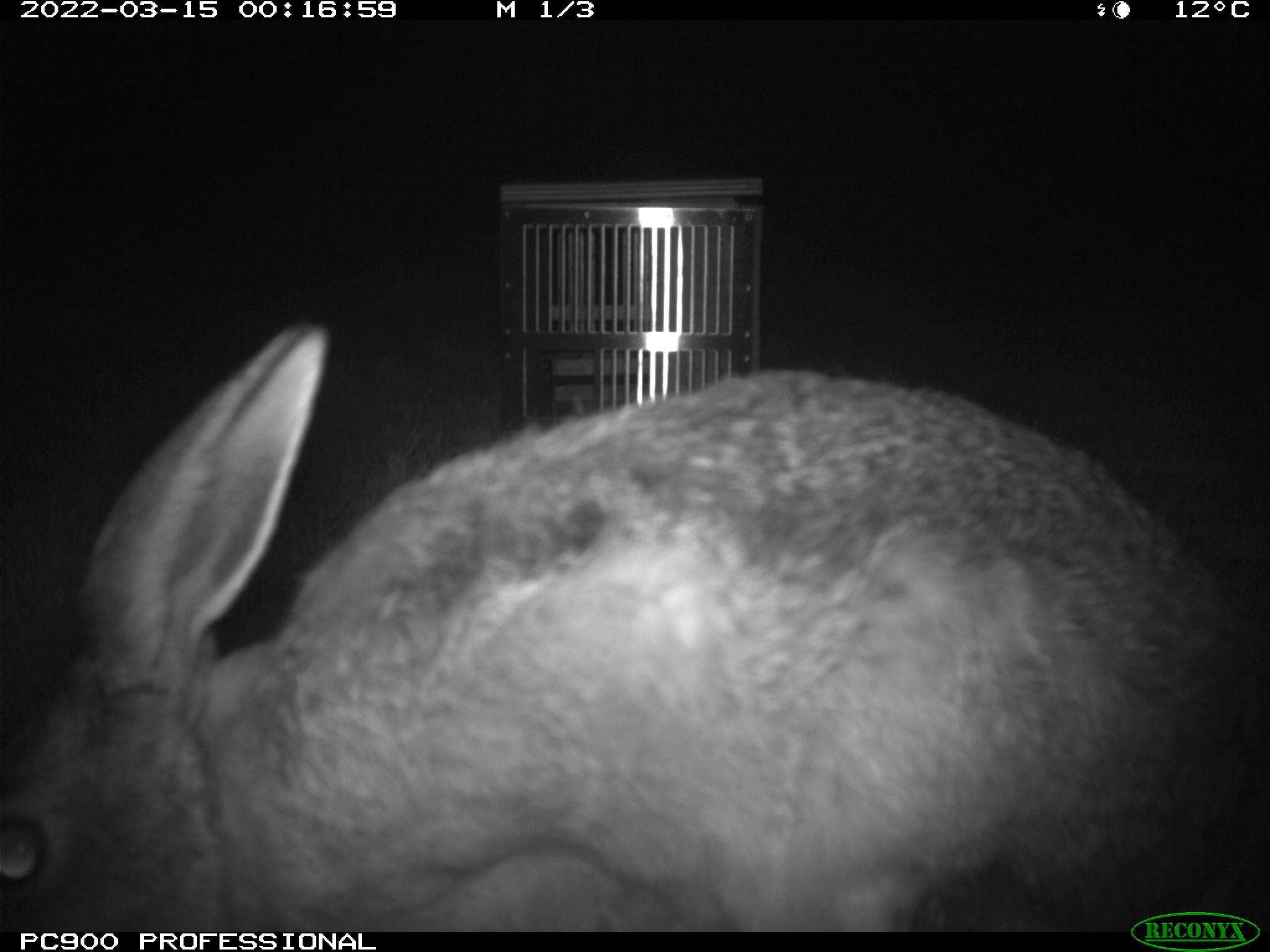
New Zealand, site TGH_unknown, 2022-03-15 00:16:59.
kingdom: Animalia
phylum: Chordata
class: Mammalia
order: Lagomorpha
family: Leporidae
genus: Lepus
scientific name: Lepus europaeus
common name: brown hare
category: hare